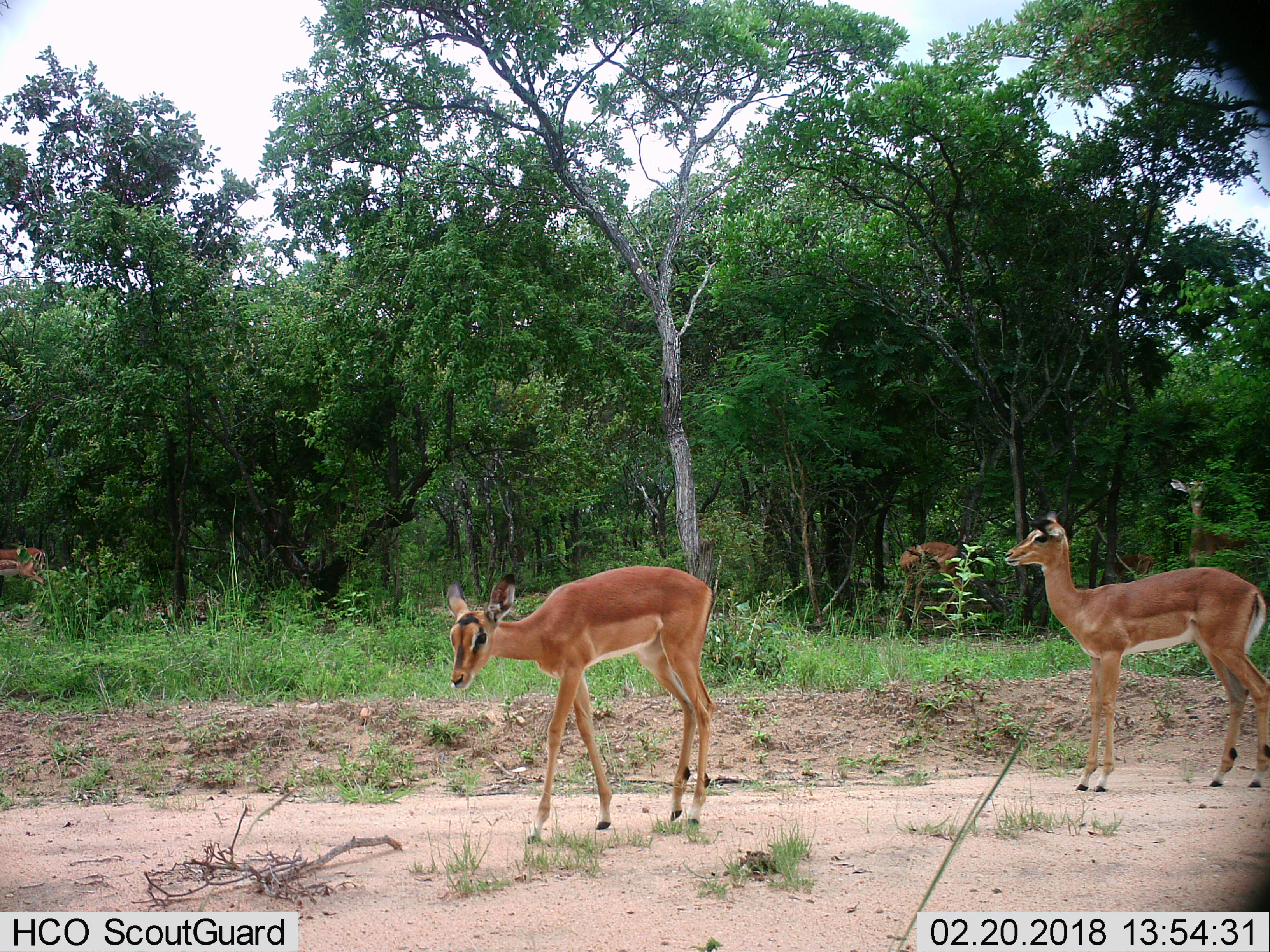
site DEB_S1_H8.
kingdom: Animalia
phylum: Chordata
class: Mammalia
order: Artiodactyla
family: Bovidae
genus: Aepyceros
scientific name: Aepyceros melampus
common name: impala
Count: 4.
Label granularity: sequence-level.